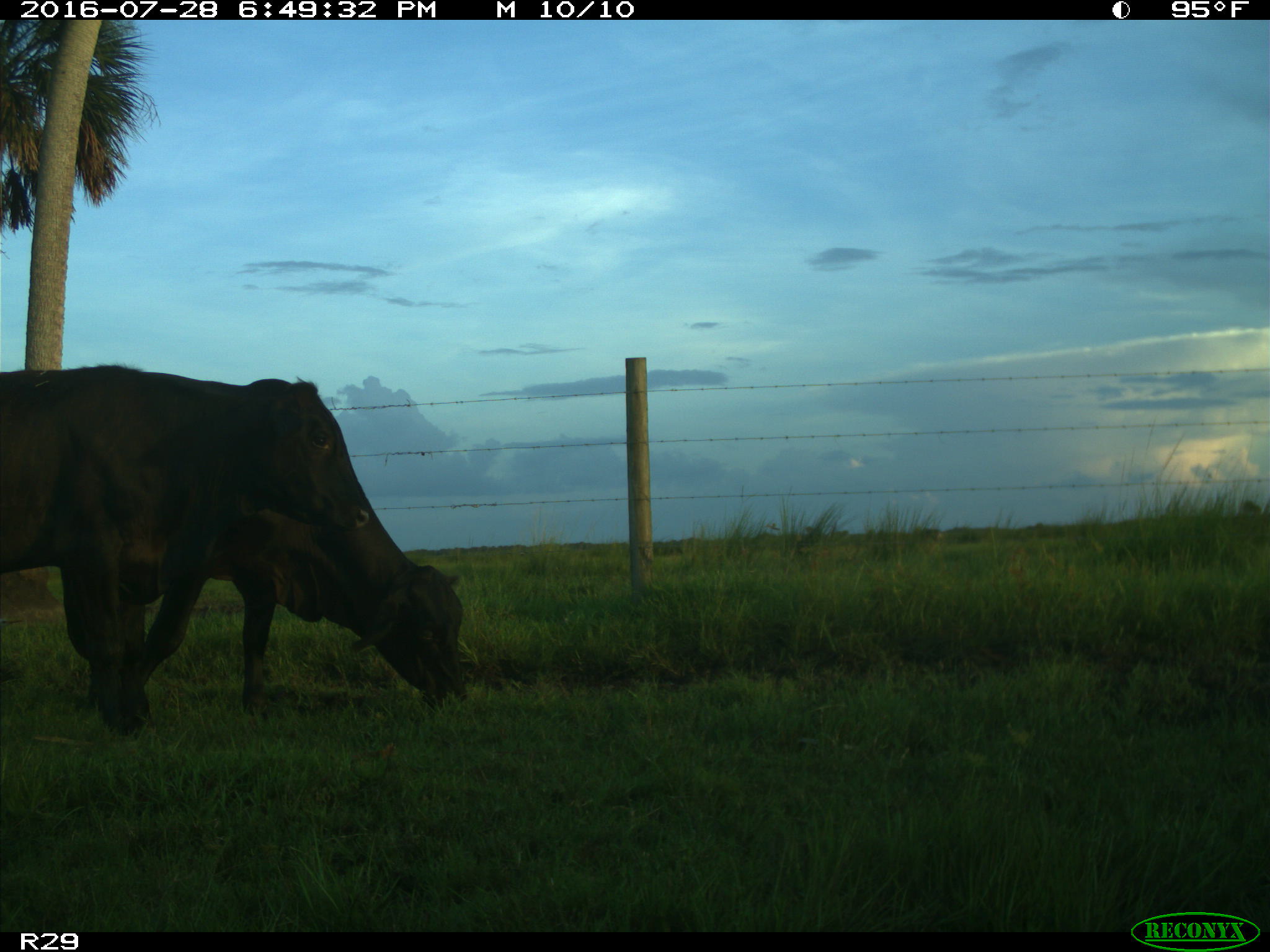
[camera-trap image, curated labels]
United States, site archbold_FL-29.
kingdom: Animalia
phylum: Chordata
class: Mammalia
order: Artiodactyla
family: Bovidae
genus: Bos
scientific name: Bos taurus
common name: domestic cow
Bos taurus (domestic cow).